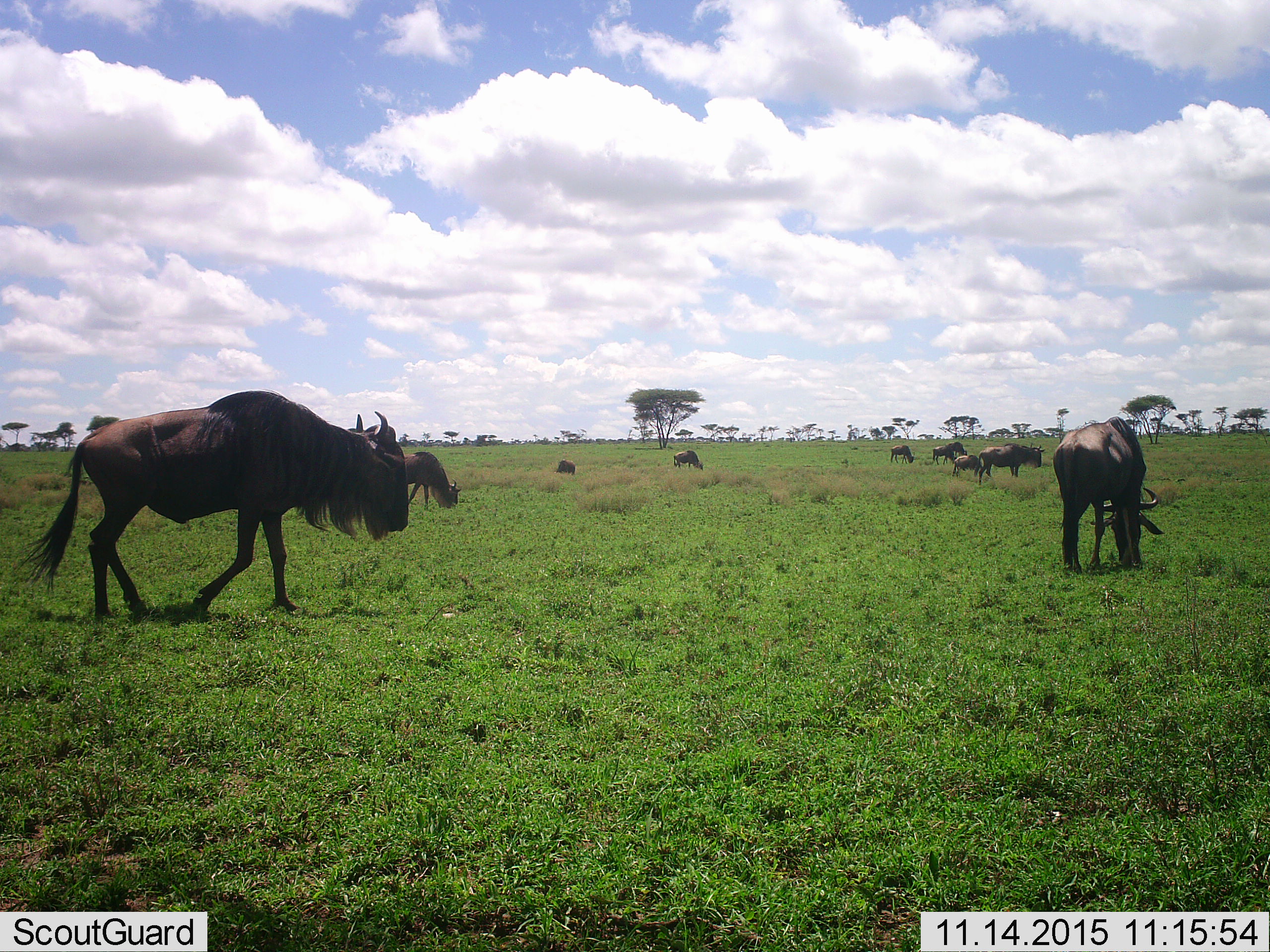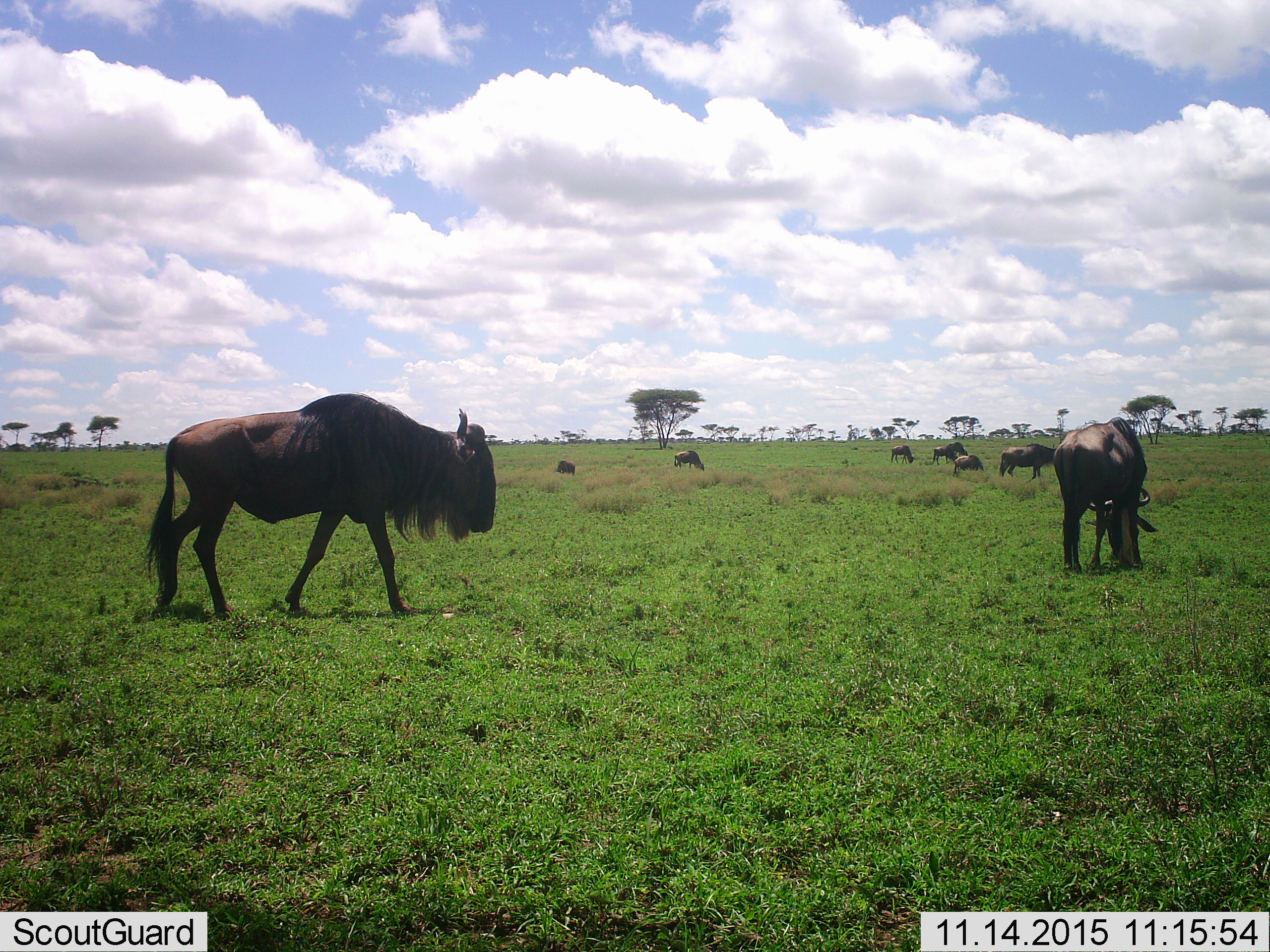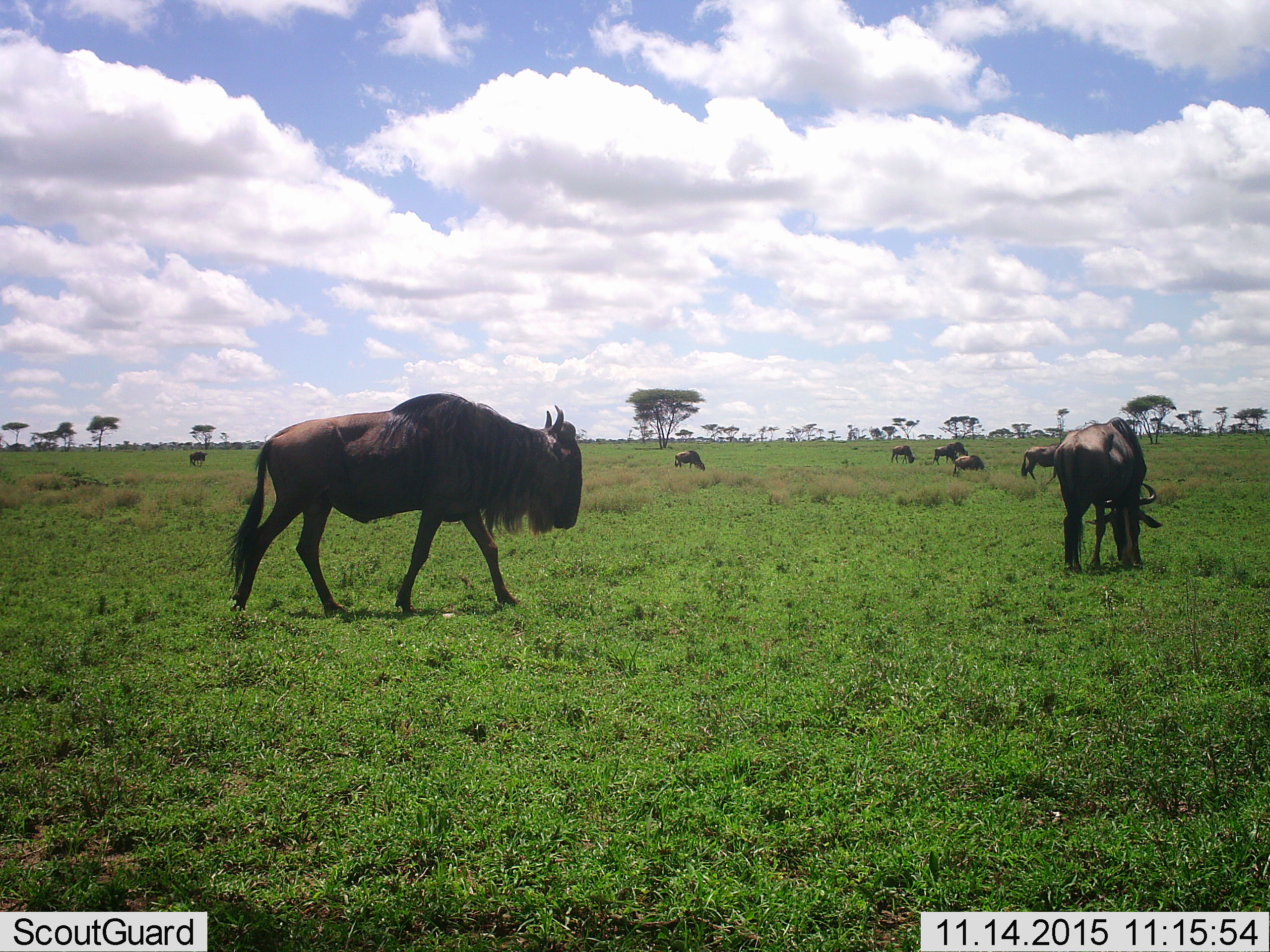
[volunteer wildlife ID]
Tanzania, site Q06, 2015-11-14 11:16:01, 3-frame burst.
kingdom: Animalia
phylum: Chordata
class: Mammalia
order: Artiodactyla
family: Bovidae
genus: Connochaetes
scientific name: Connochaetes taurinus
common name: blue wildebeest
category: wildebeest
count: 11-50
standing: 40%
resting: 20%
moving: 70%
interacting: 0%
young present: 0%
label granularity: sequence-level